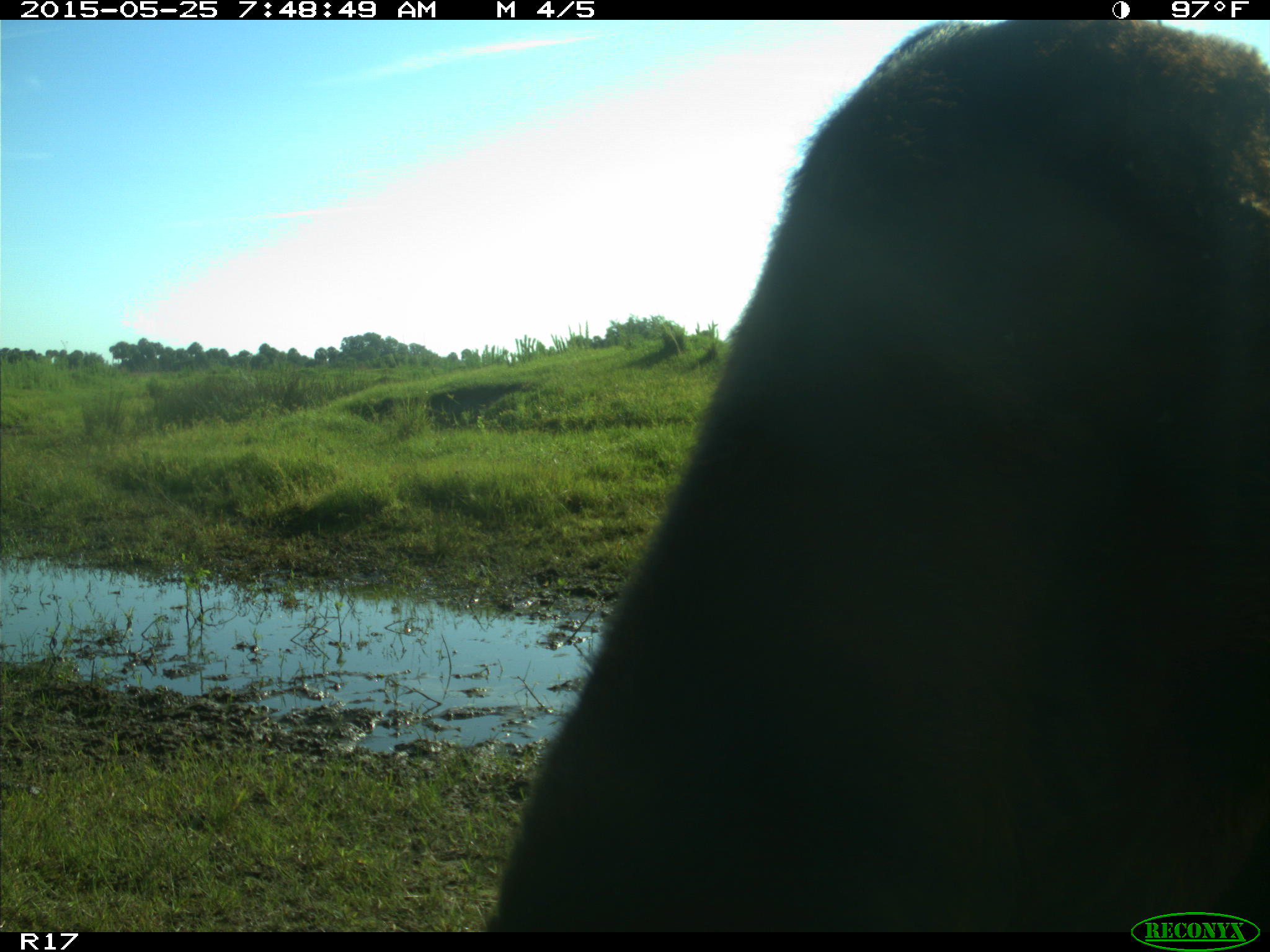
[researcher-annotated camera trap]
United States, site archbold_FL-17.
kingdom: Animalia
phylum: Chordata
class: Mammalia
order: Artiodactyla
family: Bovidae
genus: Bos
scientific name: Bos taurus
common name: domestic cow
Bos taurus (domestic cow).